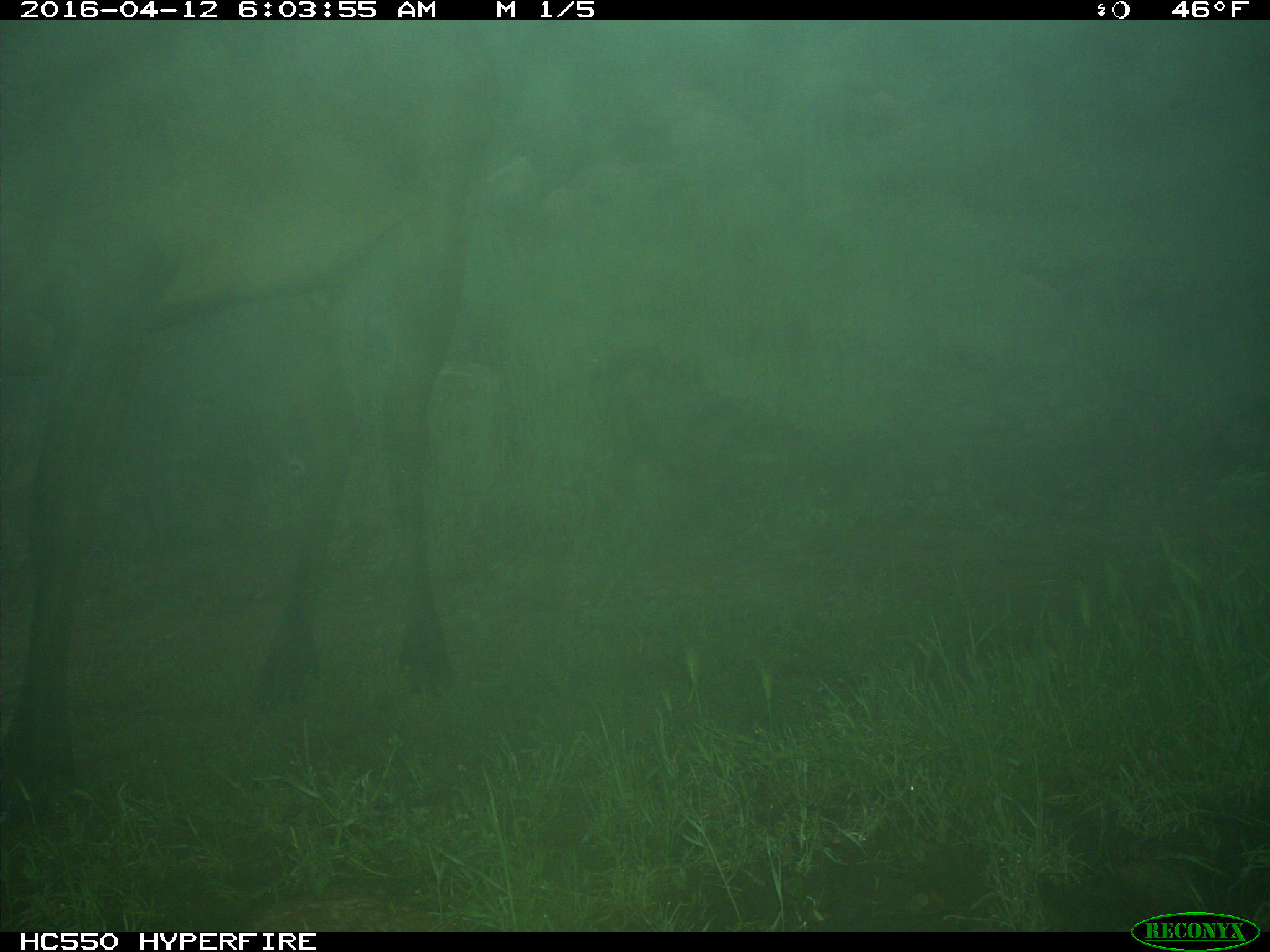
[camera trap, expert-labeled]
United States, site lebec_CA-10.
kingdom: Animalia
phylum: Chordata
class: Mammalia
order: Artiodactyla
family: Cervidae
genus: Cervus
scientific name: Cervus canadensis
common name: elk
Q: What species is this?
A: Cervus canadensis (elk).